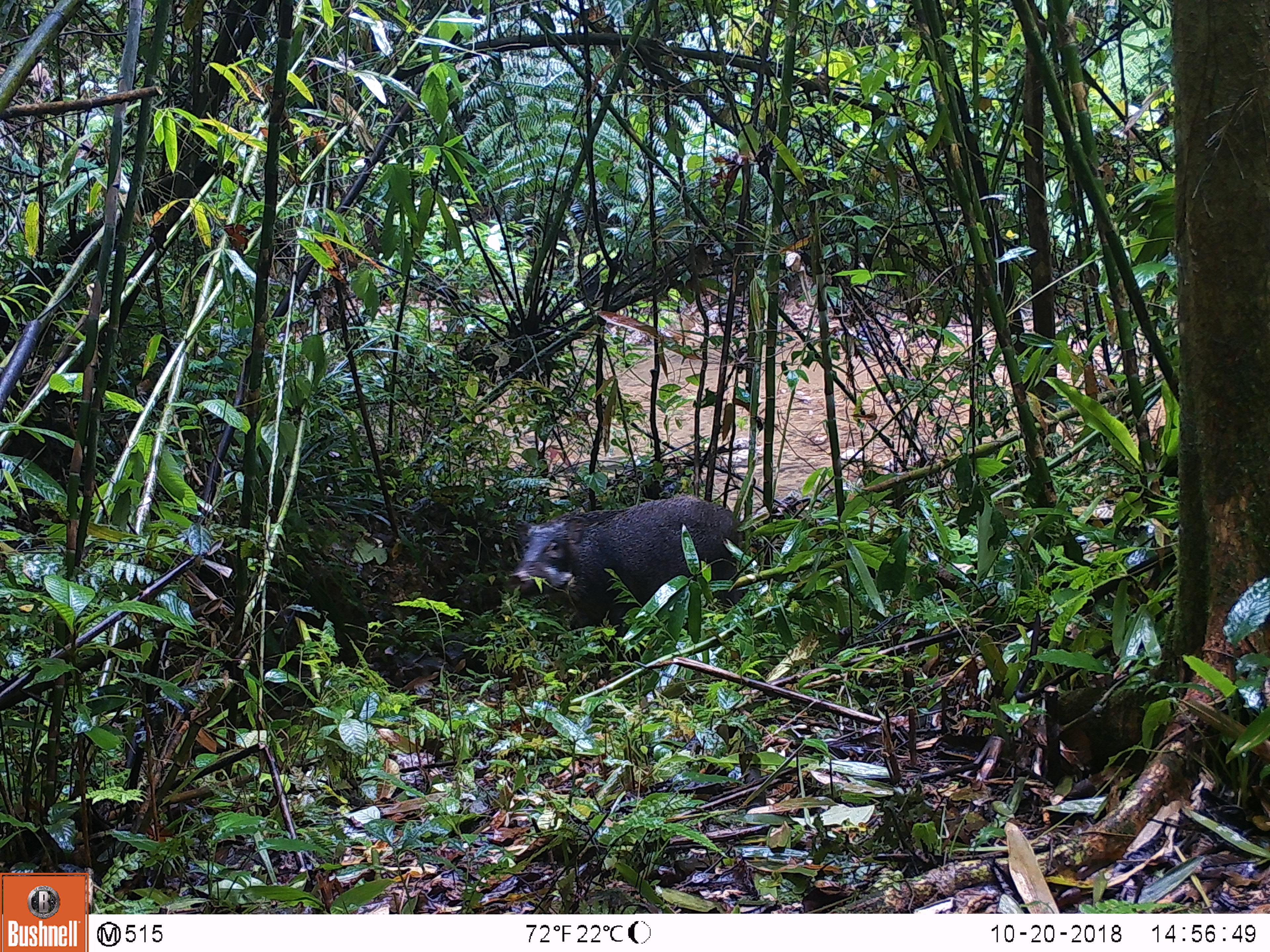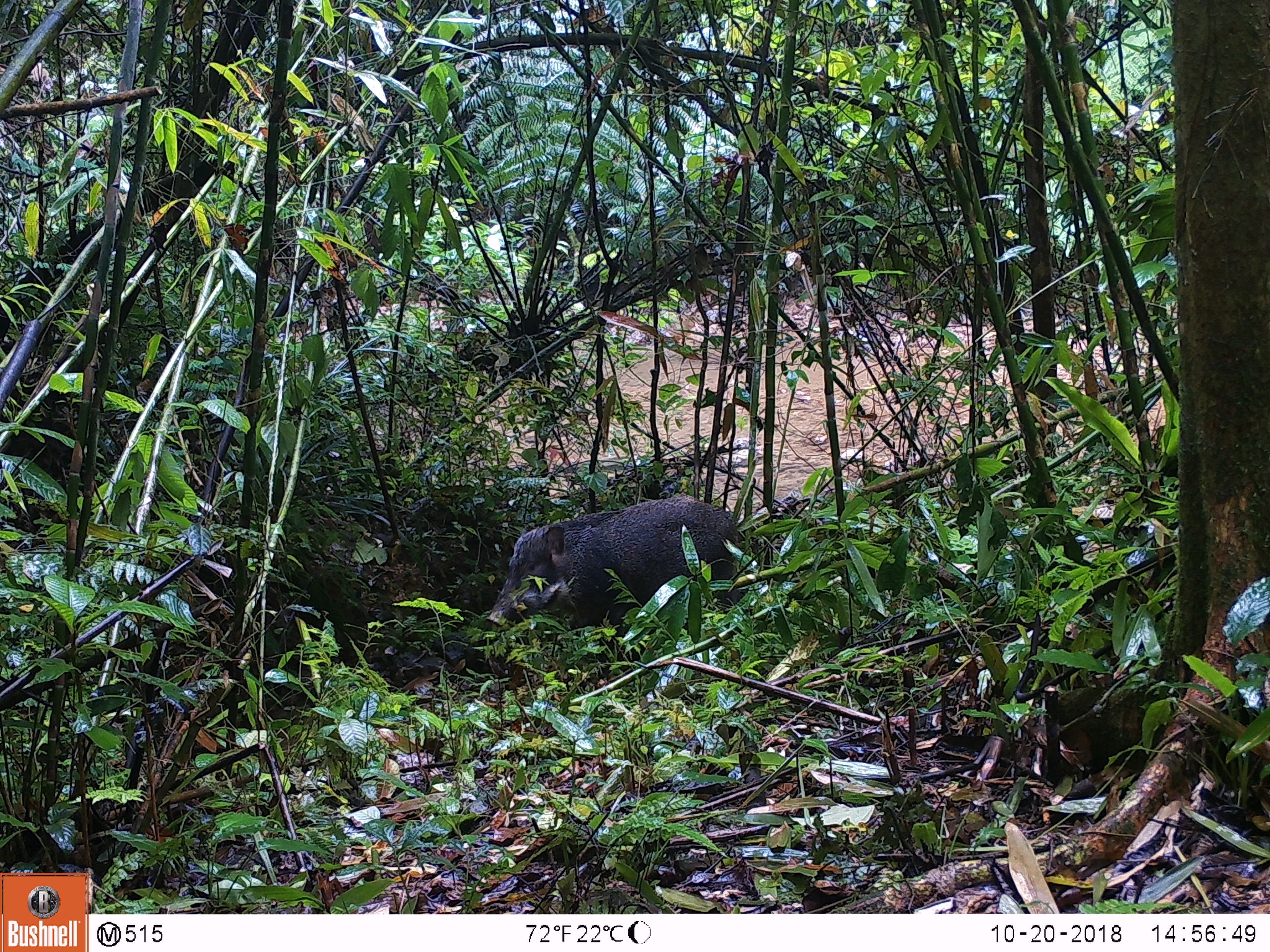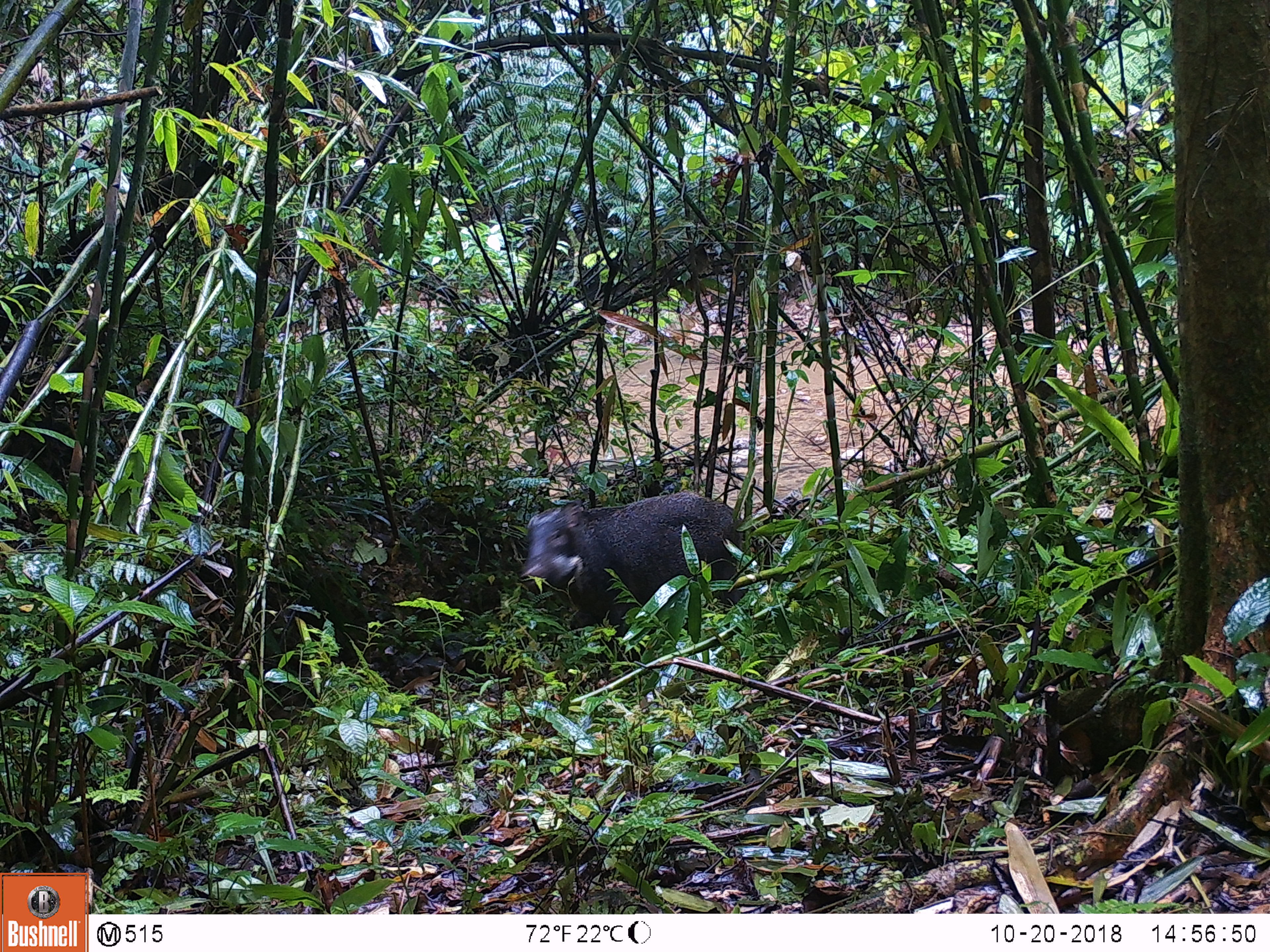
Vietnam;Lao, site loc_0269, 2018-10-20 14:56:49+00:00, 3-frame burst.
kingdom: Animalia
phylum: Chordata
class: Mammalia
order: Artiodactyla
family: Suidae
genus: Sus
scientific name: Sus scrofa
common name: eurasian wild pig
Eurasian wild pig (Sus scrofa). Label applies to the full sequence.